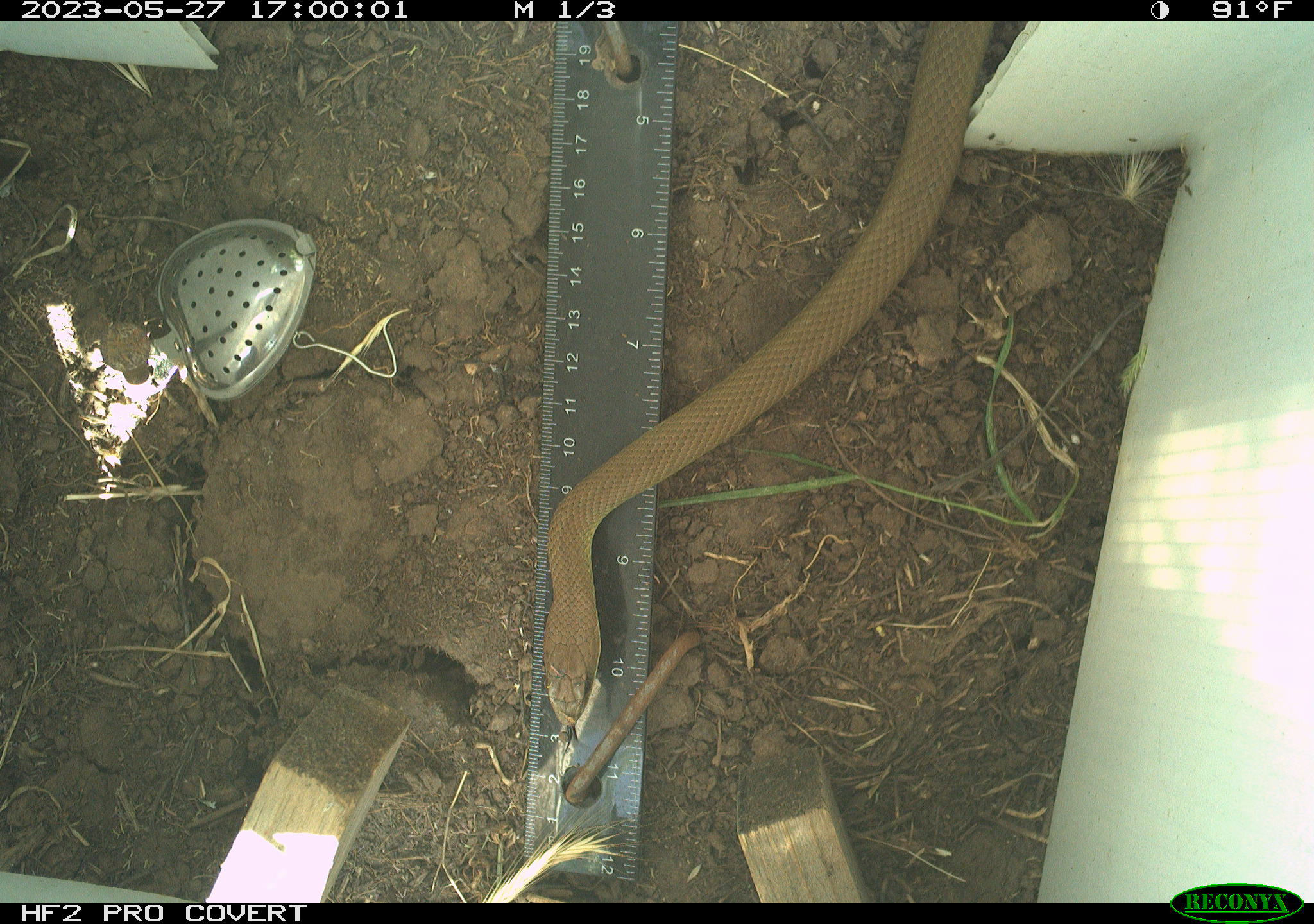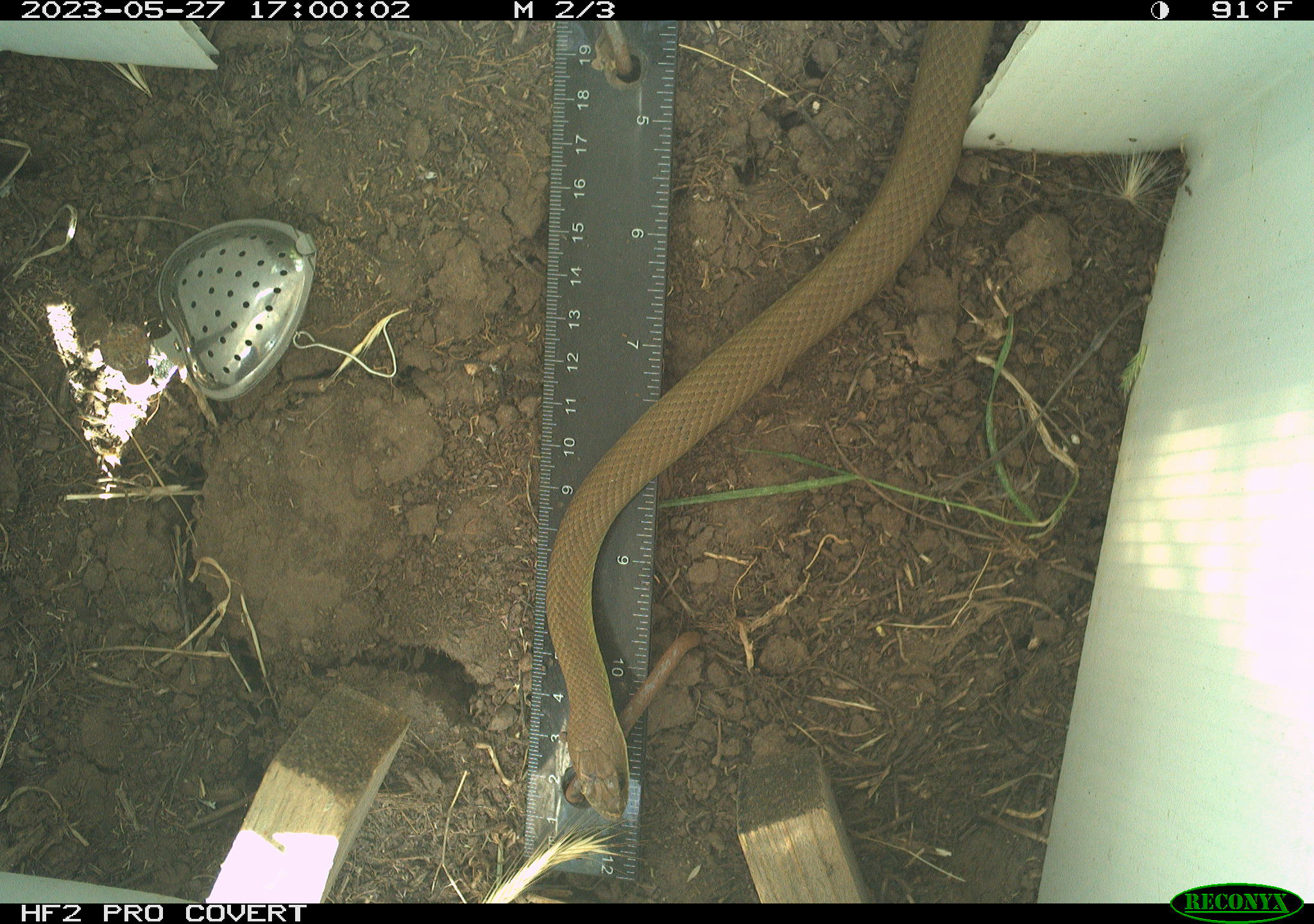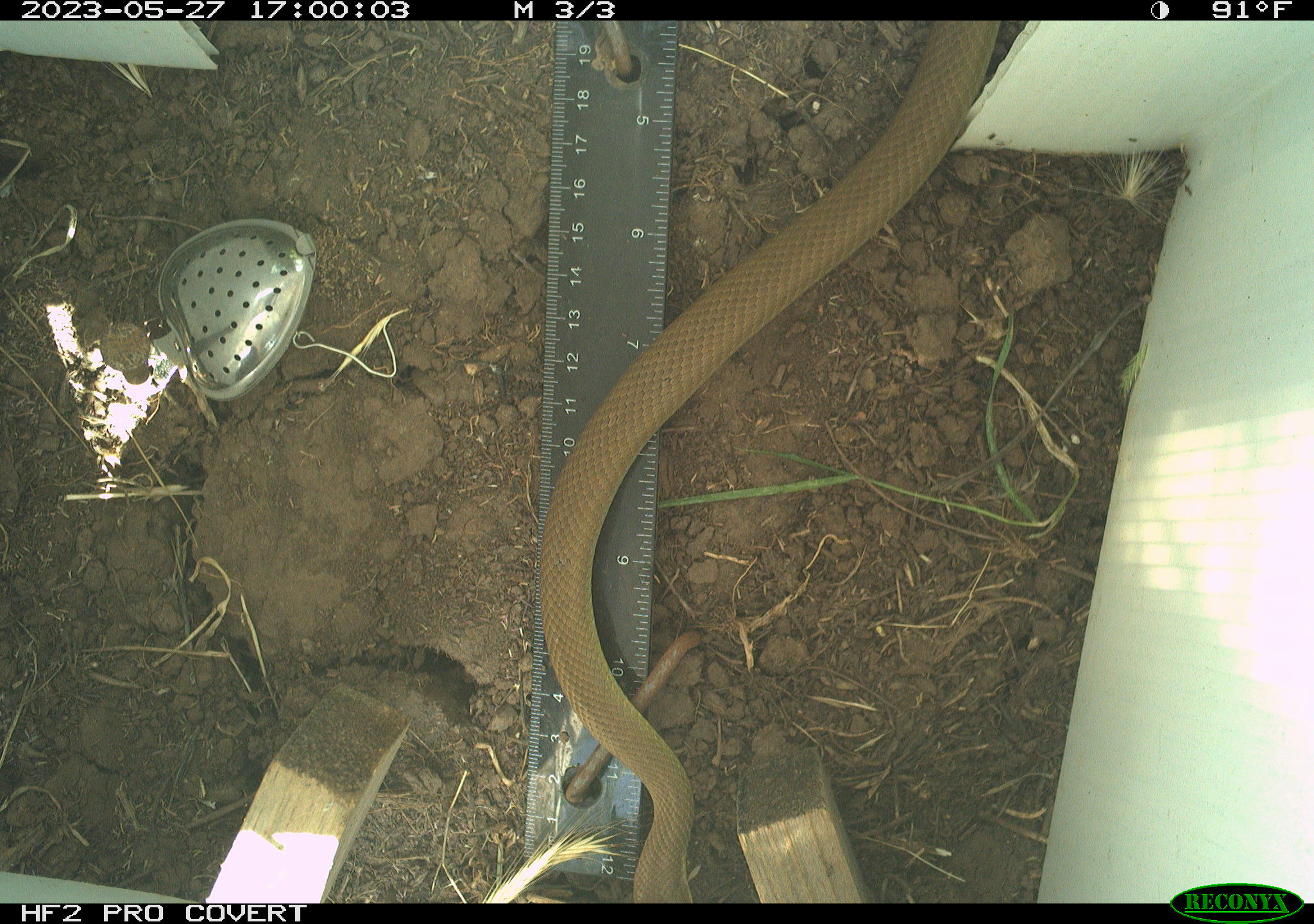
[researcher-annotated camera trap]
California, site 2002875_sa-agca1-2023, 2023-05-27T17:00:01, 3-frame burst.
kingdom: Animalia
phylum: Chordata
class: Reptilia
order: Squamata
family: Colubridae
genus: Coluber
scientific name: Coluber constrictor mormon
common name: western yellow-bellied racer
Western yellow-bellied racer (Coluber constrictor mormon).